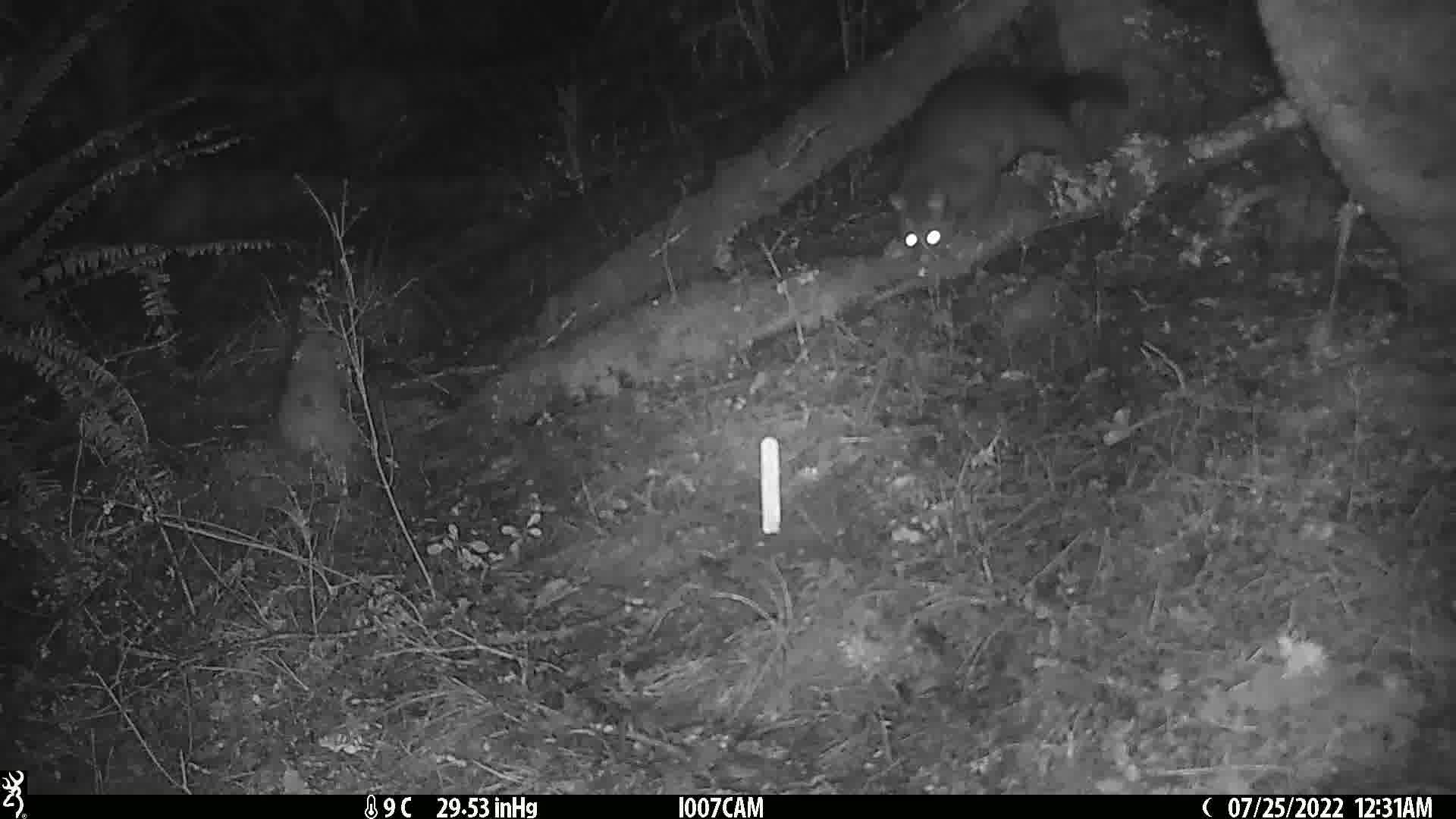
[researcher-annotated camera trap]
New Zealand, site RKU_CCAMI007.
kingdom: Animalia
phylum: Chordata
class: Mammalia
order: Diprotodontia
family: Phalangeridae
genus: Trichosurus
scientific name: Trichosurus vulpecula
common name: common brushtail possum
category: possum